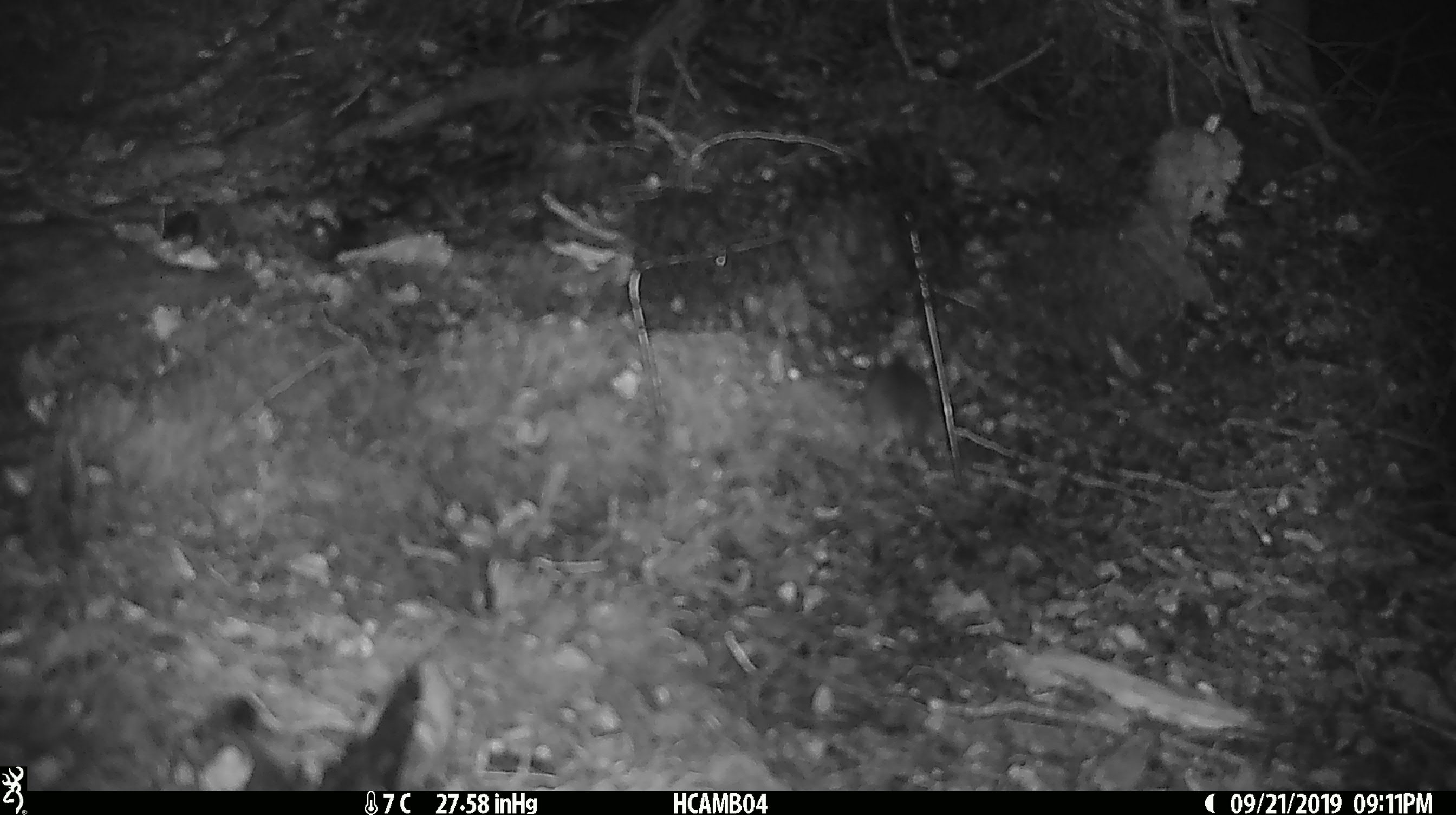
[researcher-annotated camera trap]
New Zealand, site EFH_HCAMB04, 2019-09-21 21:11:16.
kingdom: Animalia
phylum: Chordata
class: Mammalia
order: Rodentia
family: Muridae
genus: Mus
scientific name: Mus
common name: mouse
Mouse (Mus).